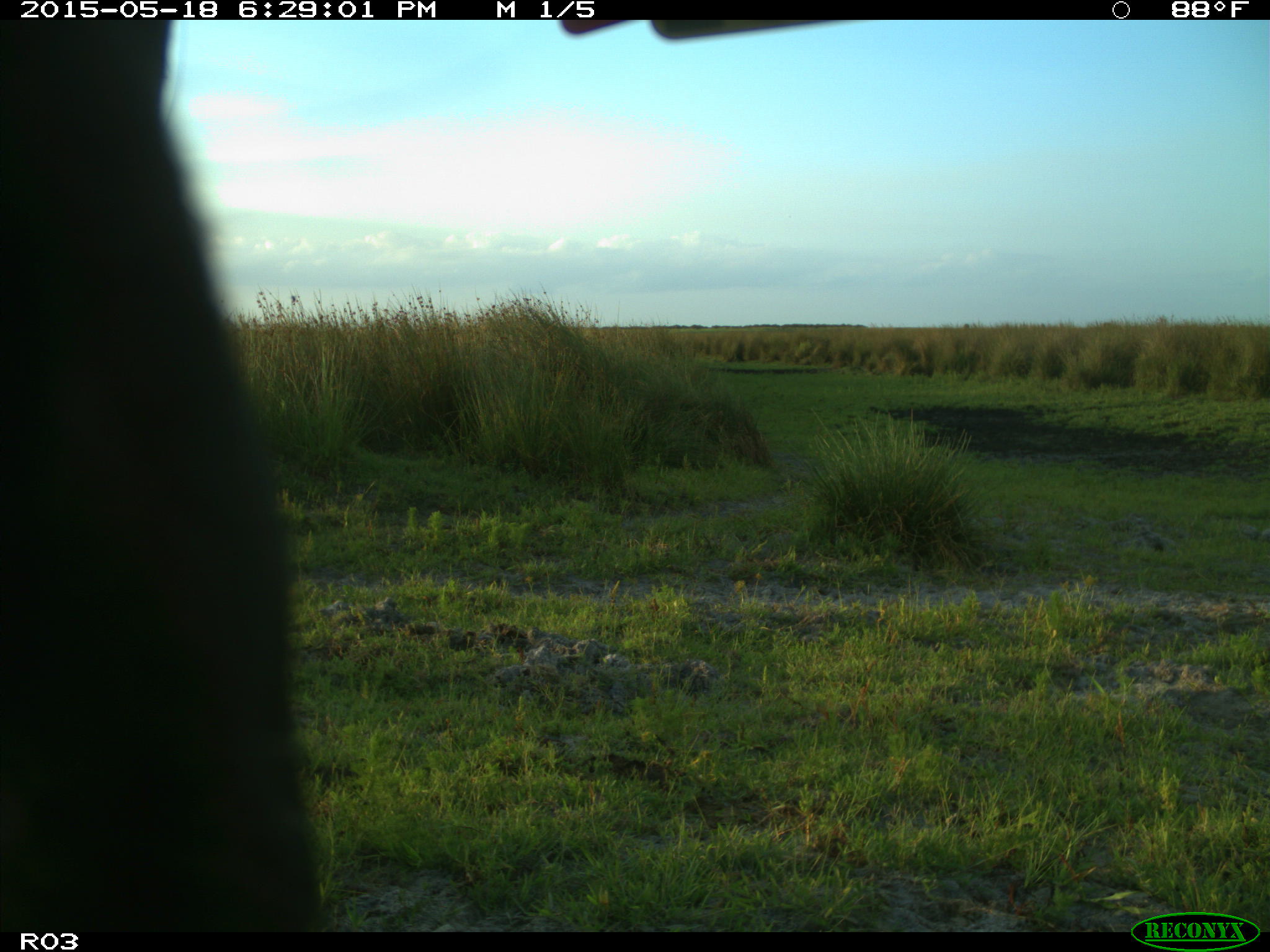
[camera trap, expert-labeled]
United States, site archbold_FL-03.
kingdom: Animalia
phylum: Chordata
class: Mammalia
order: Artiodactyla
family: Bovidae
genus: Bos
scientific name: Bos taurus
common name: domestic cow